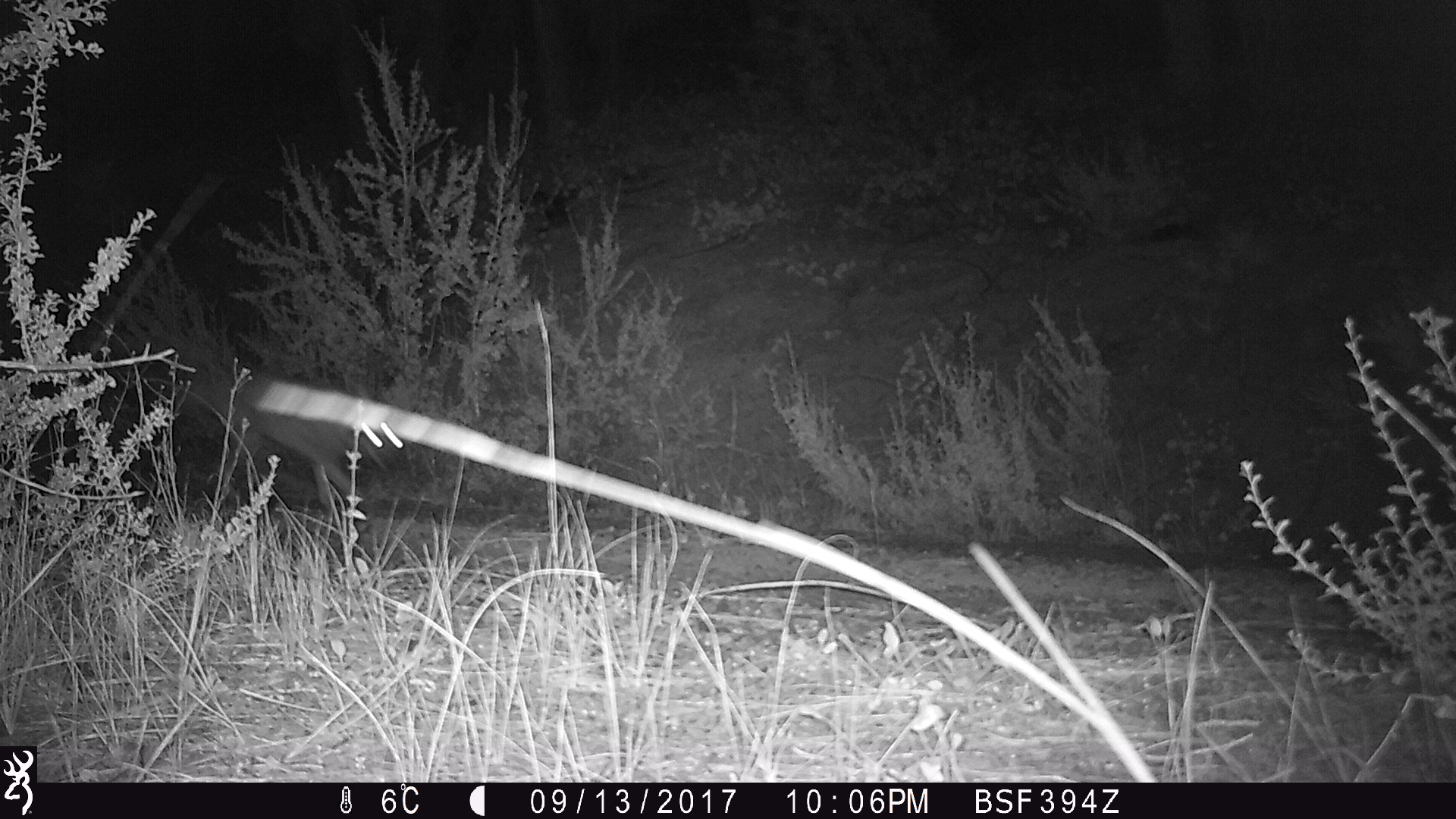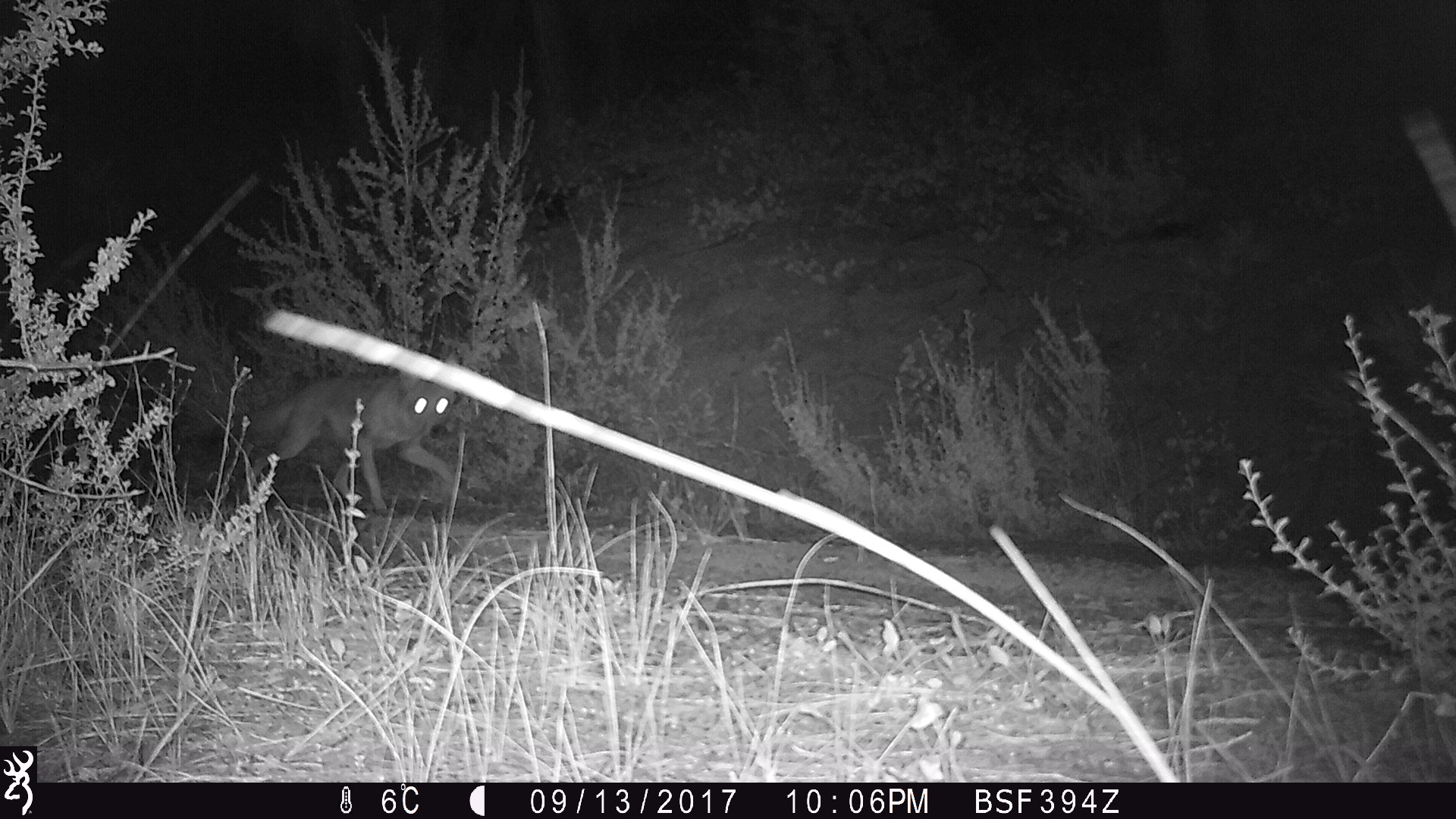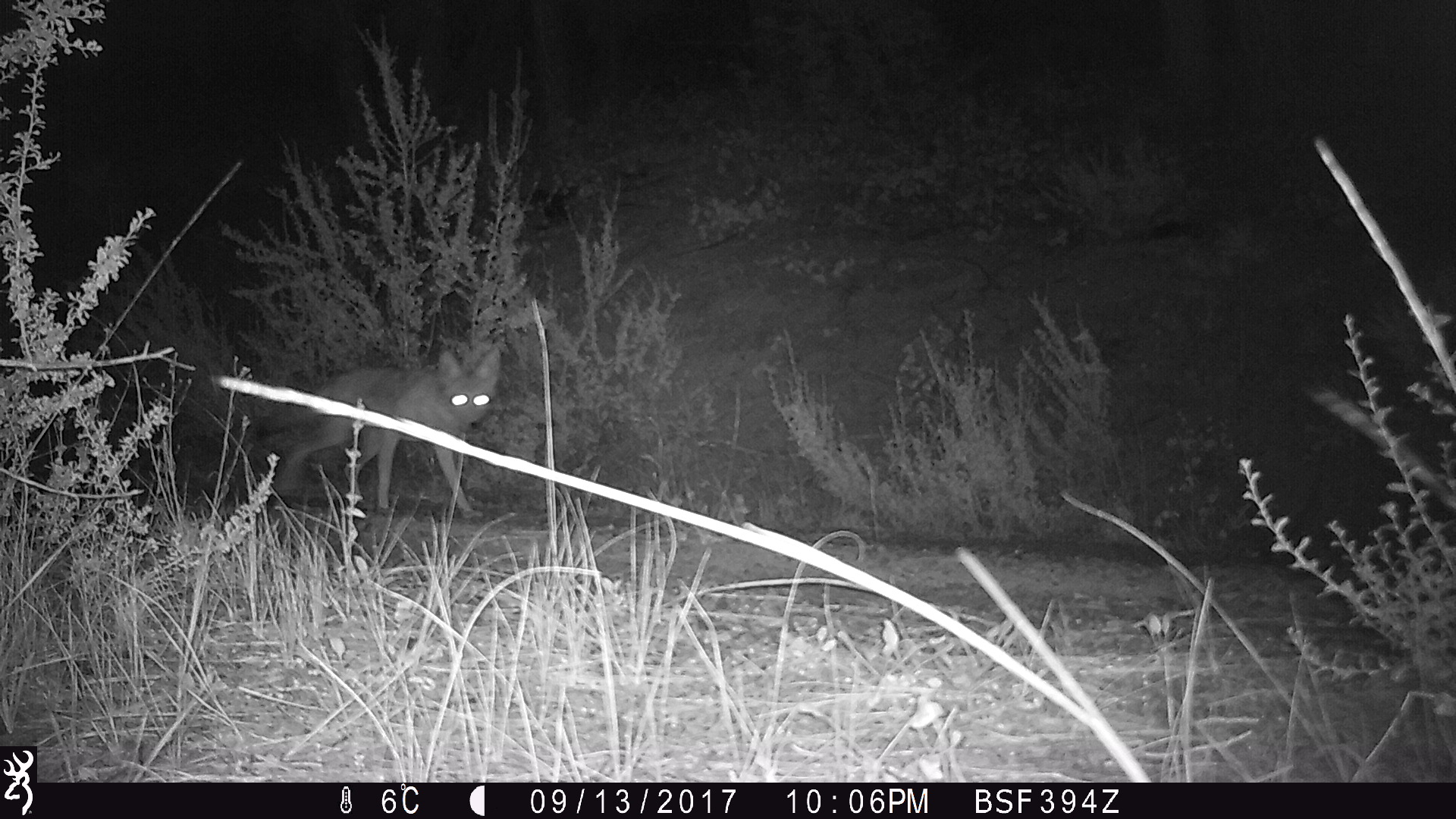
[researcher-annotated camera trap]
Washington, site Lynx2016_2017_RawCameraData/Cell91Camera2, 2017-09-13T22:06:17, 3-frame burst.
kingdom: Animalia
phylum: Chordata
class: Mammalia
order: Carnivora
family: Canidae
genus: Canis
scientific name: Canis latrans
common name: coyote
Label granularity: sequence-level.